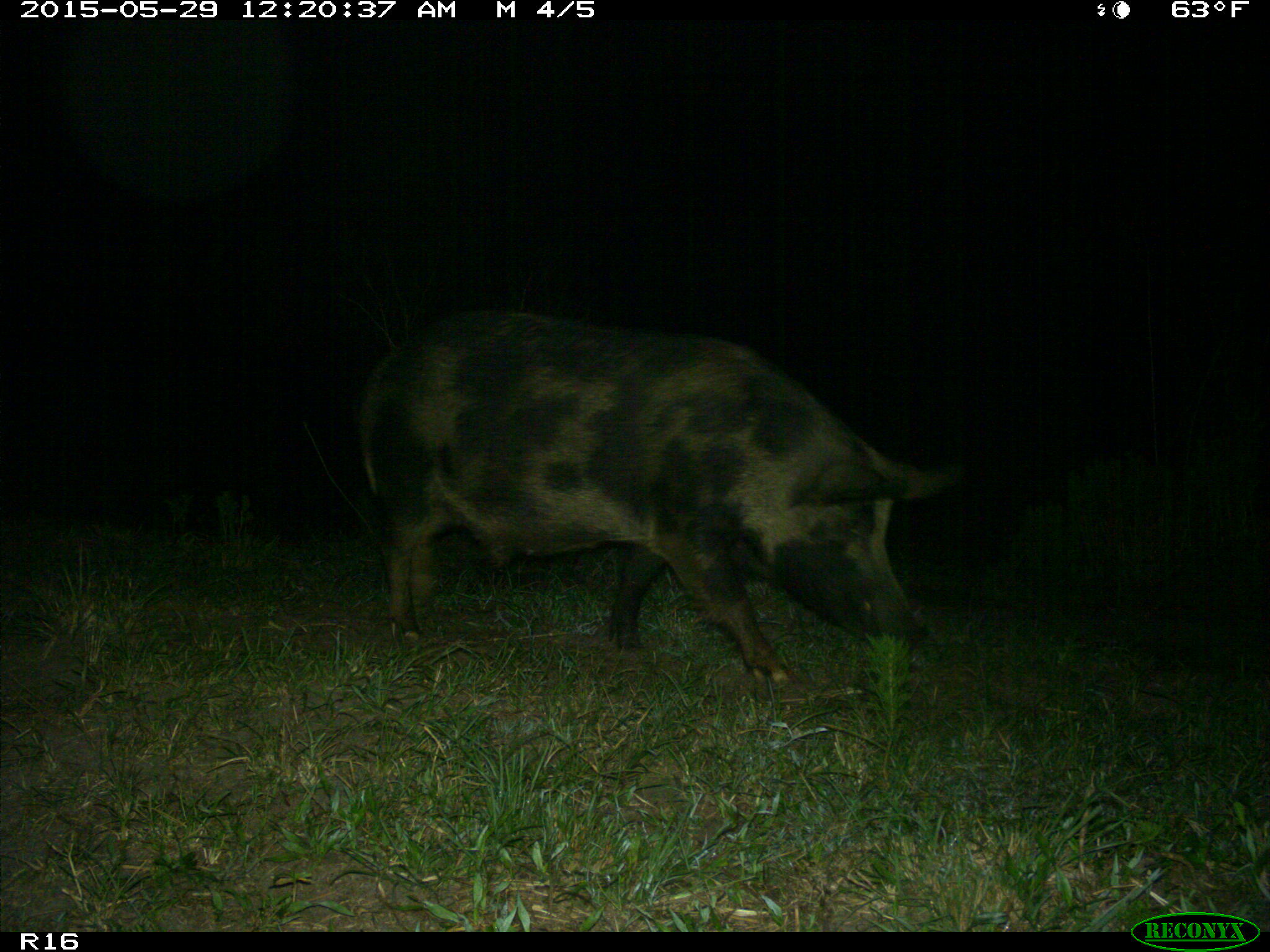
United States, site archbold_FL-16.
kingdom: Animalia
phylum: Chordata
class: Mammalia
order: Artiodactyla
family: Suidae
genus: Sus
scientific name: Sus scrofa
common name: wild boar